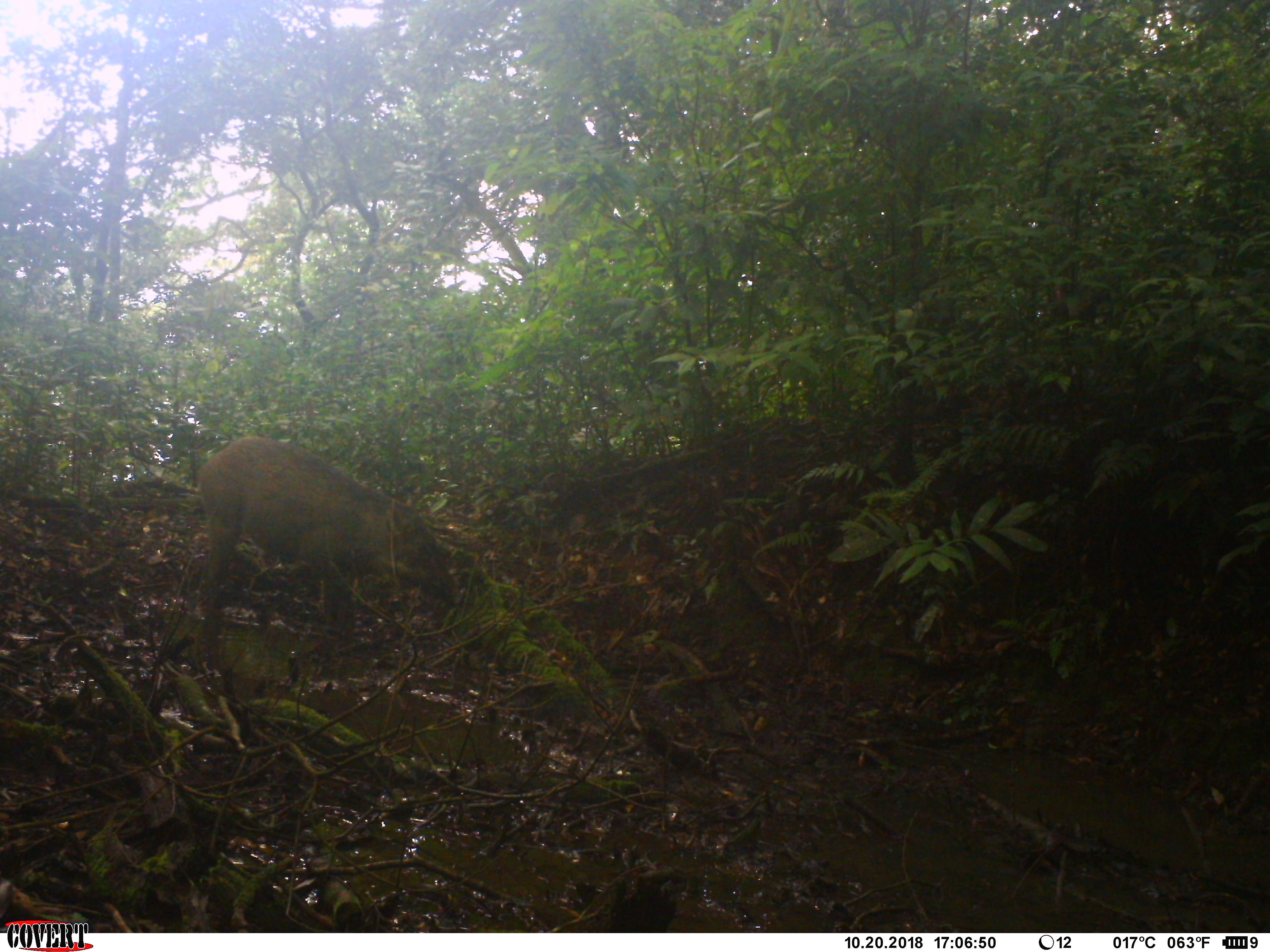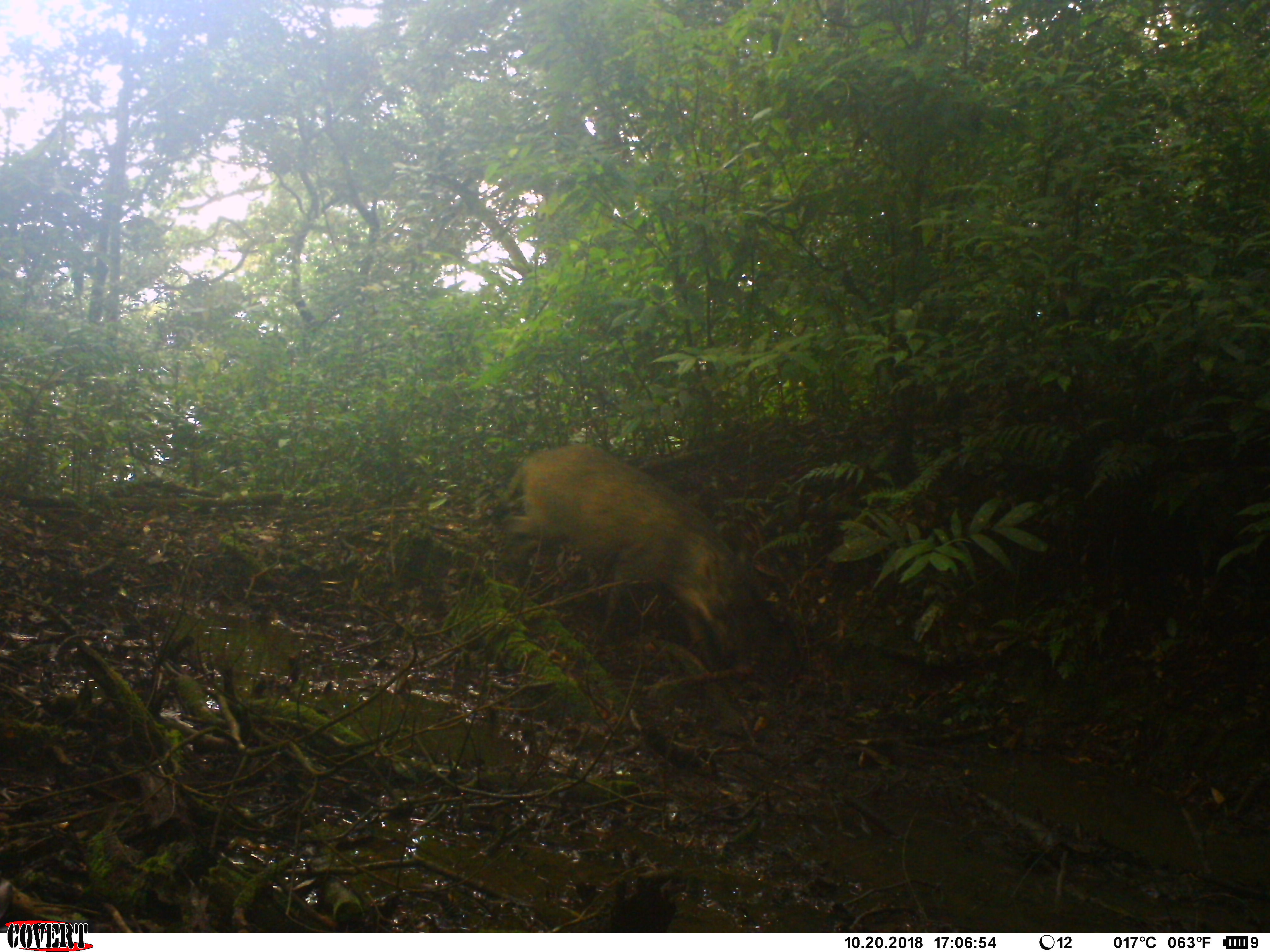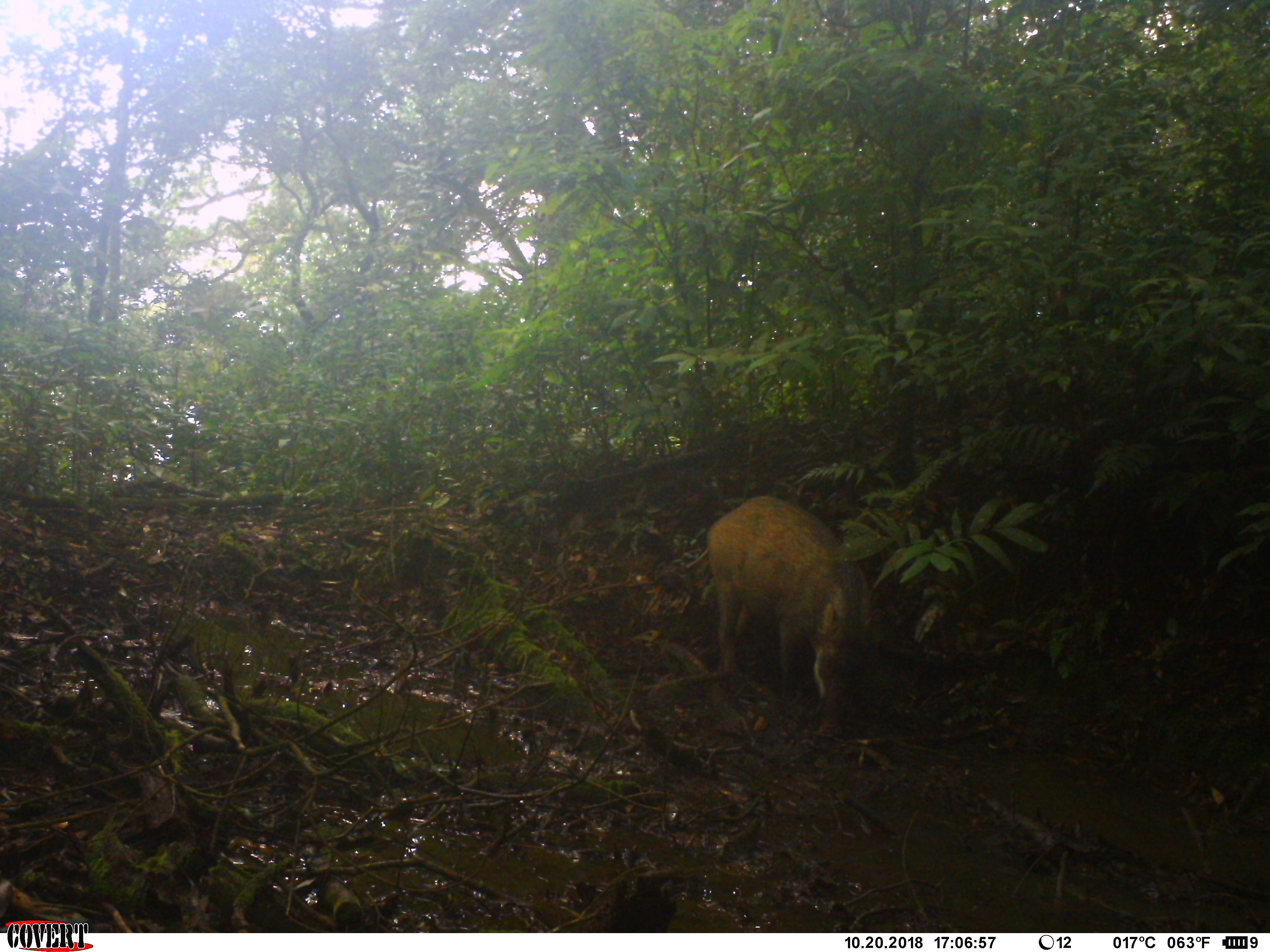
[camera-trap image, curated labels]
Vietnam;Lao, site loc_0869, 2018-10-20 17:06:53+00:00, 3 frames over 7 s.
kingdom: Animalia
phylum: Chordata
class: Mammalia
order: Artiodactyla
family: Suidae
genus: Sus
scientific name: Sus scrofa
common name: eurasian wild pig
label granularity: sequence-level